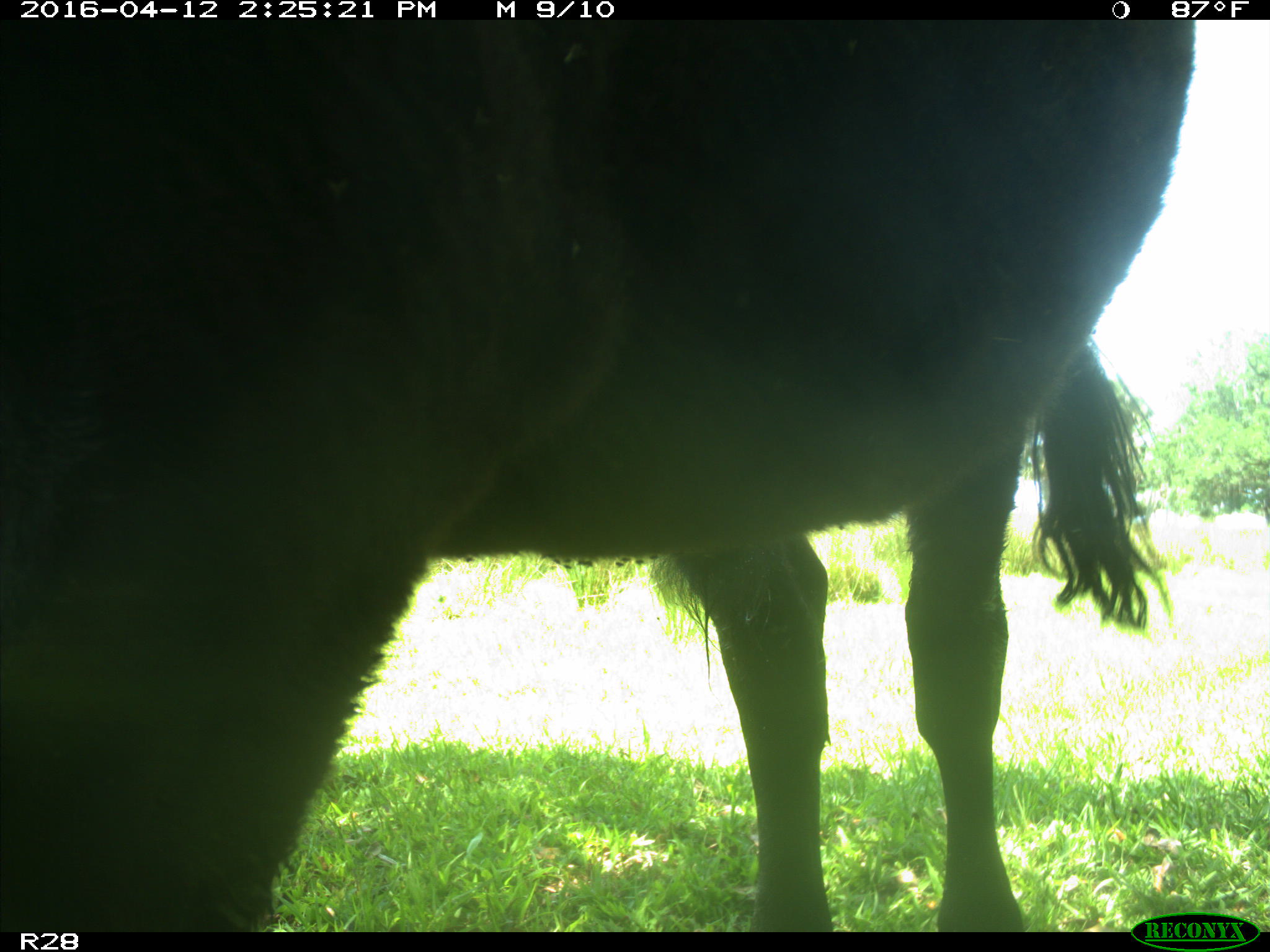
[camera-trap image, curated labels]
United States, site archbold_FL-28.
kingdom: Animalia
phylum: Chordata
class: Mammalia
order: Artiodactyla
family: Bovidae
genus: Bos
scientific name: Bos taurus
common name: domestic cow